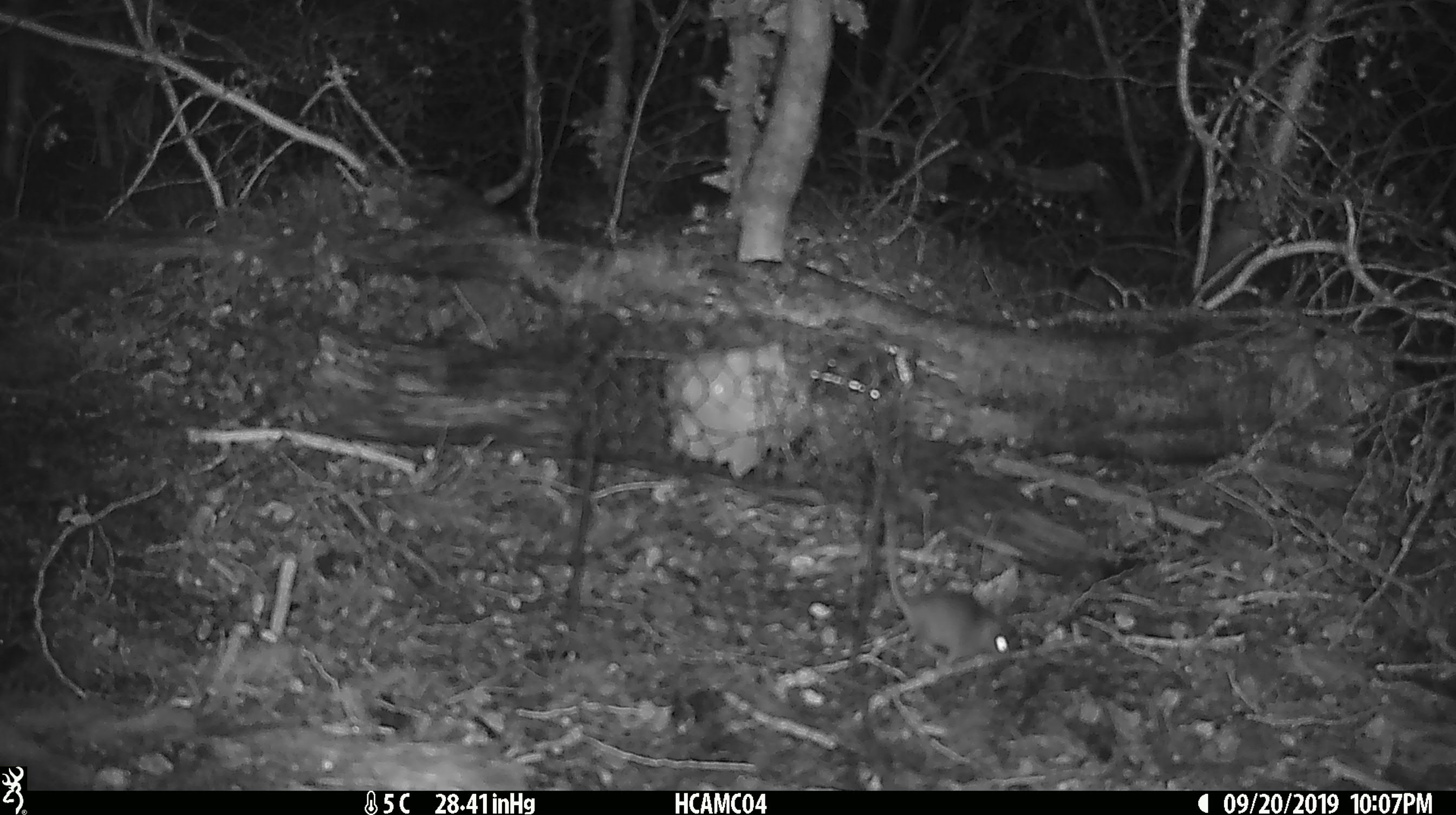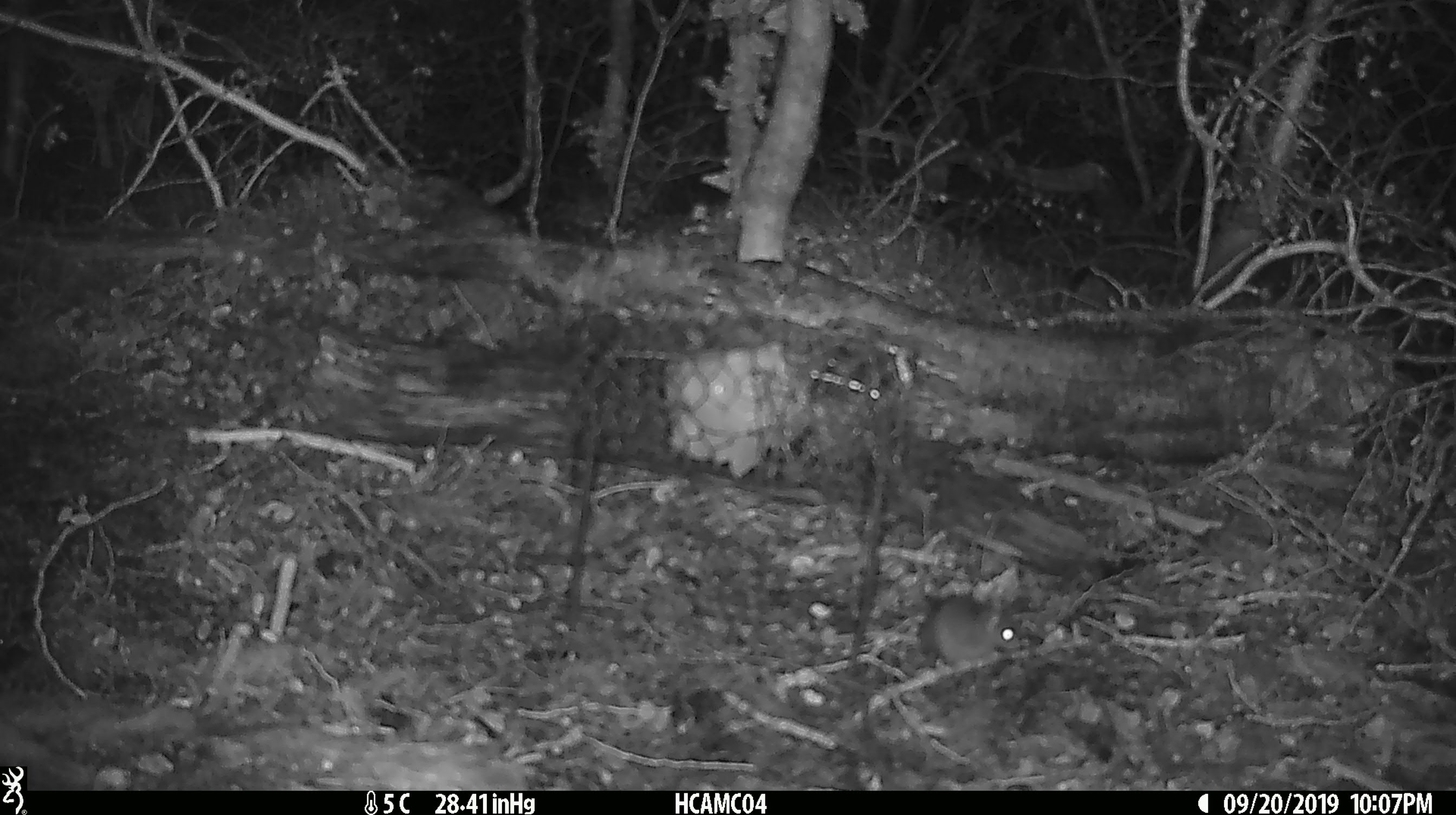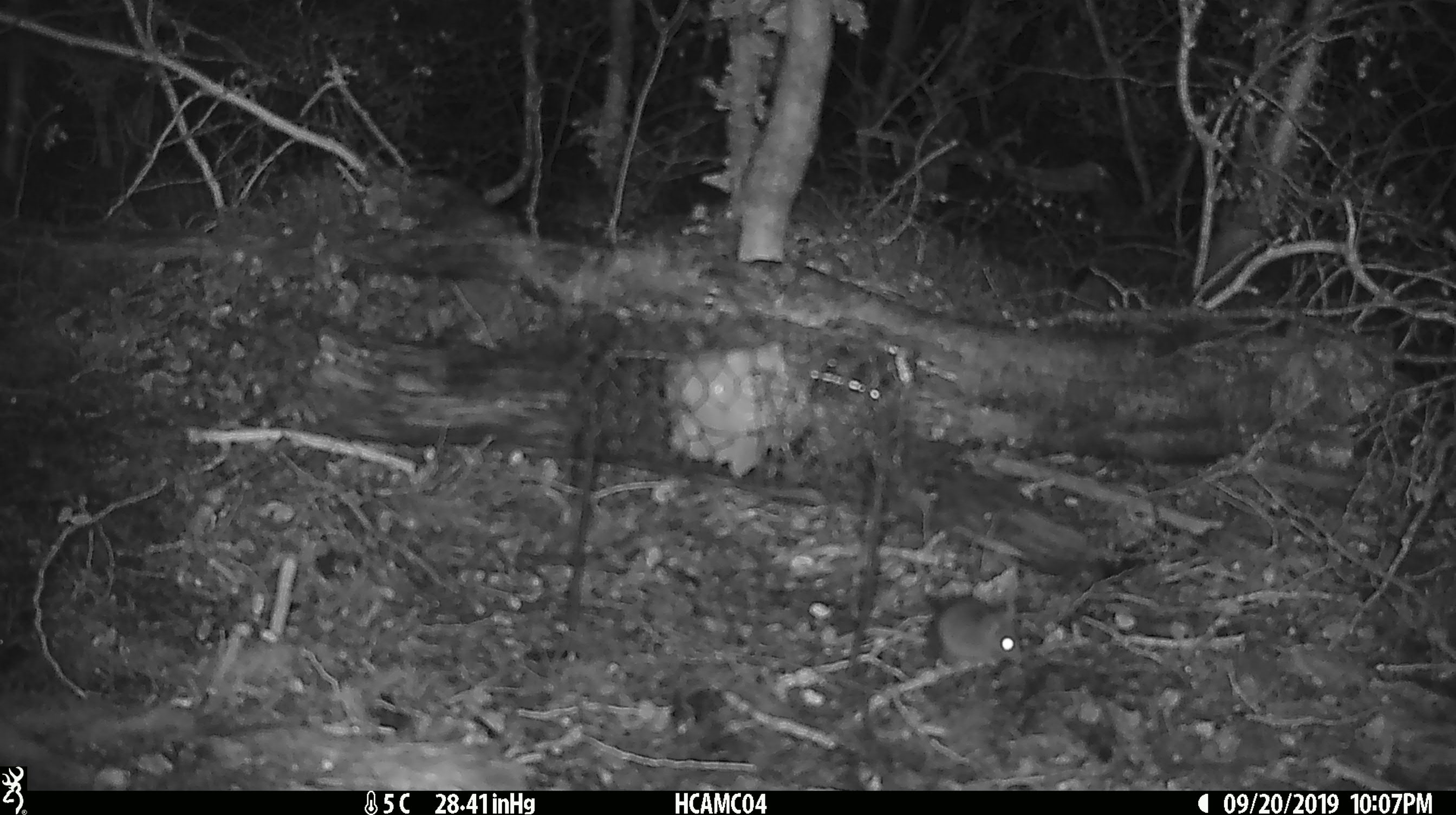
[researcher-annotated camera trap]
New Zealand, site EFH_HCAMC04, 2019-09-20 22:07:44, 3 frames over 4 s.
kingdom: Animalia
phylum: Chordata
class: Mammalia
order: Rodentia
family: Muridae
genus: Mus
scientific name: Mus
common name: mouse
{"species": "mouse (Mus)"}